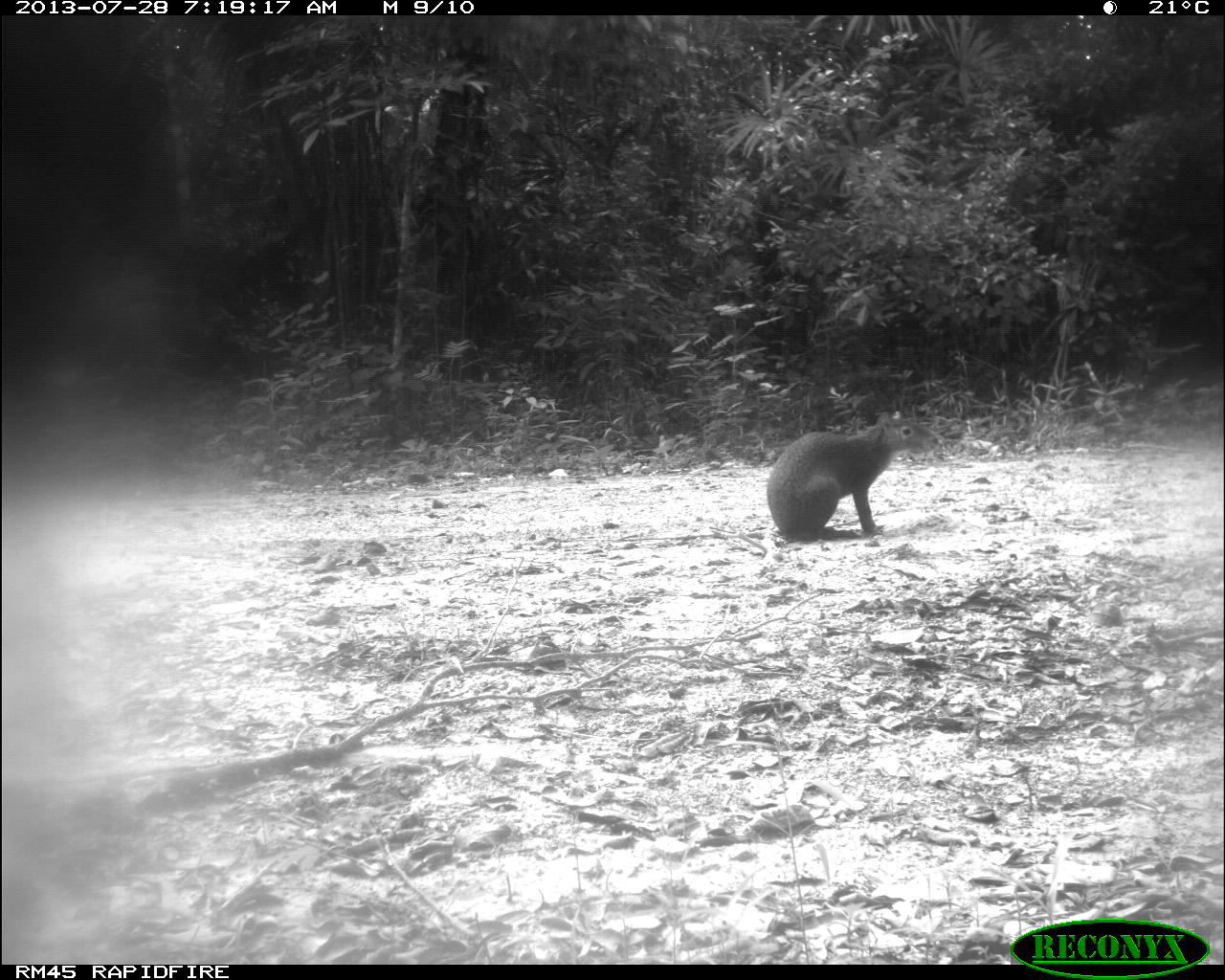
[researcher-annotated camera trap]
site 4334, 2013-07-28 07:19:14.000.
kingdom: Animalia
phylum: Chordata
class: Mammalia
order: Rodentia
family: Dasyproctidae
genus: Dasyprocta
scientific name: Dasyprocta punctata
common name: central american agouti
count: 1